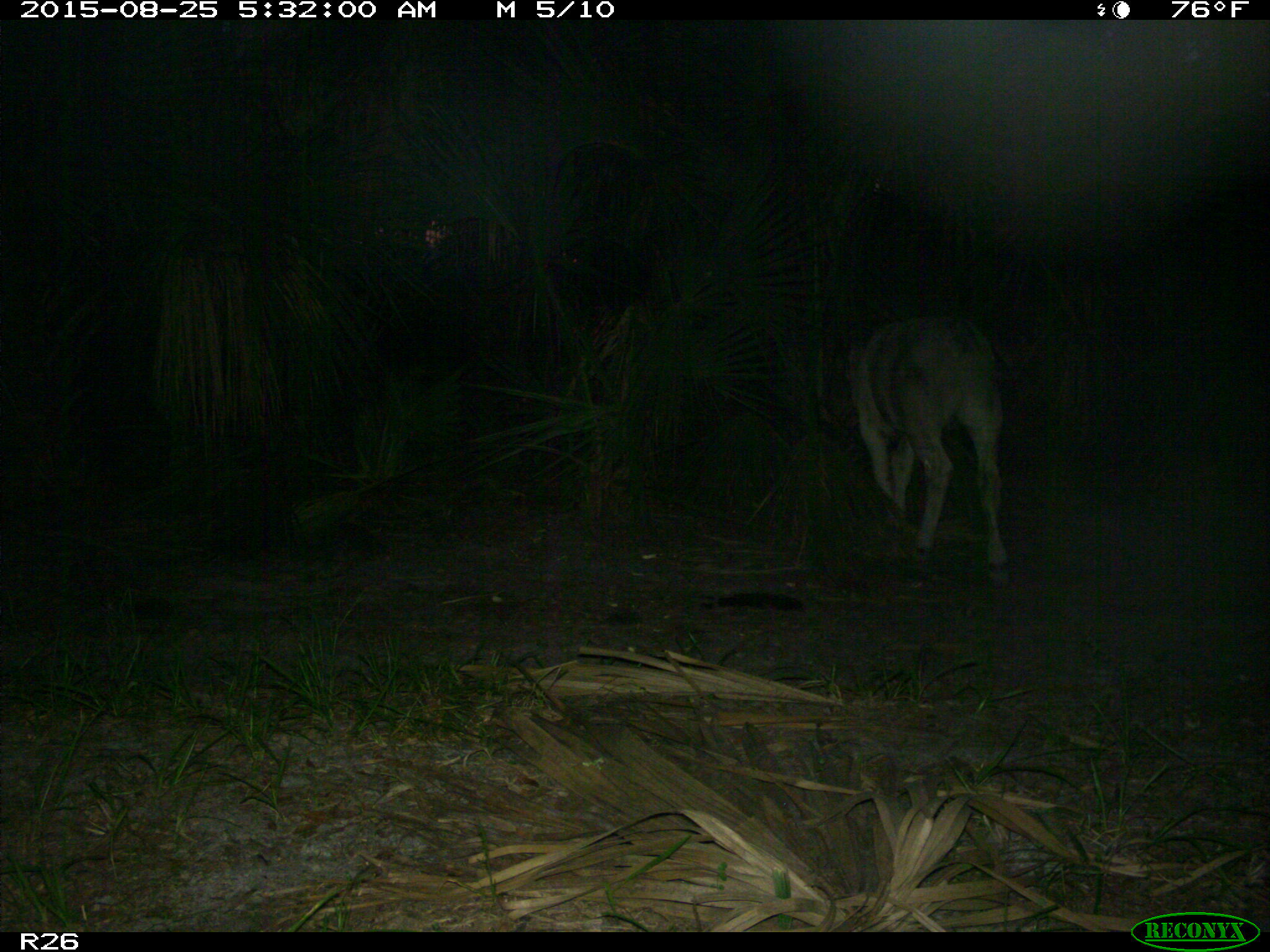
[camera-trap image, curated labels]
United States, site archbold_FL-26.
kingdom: Animalia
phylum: Chordata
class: Mammalia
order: Artiodactyla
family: Bovidae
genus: Bos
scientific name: Bos taurus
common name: domestic cow